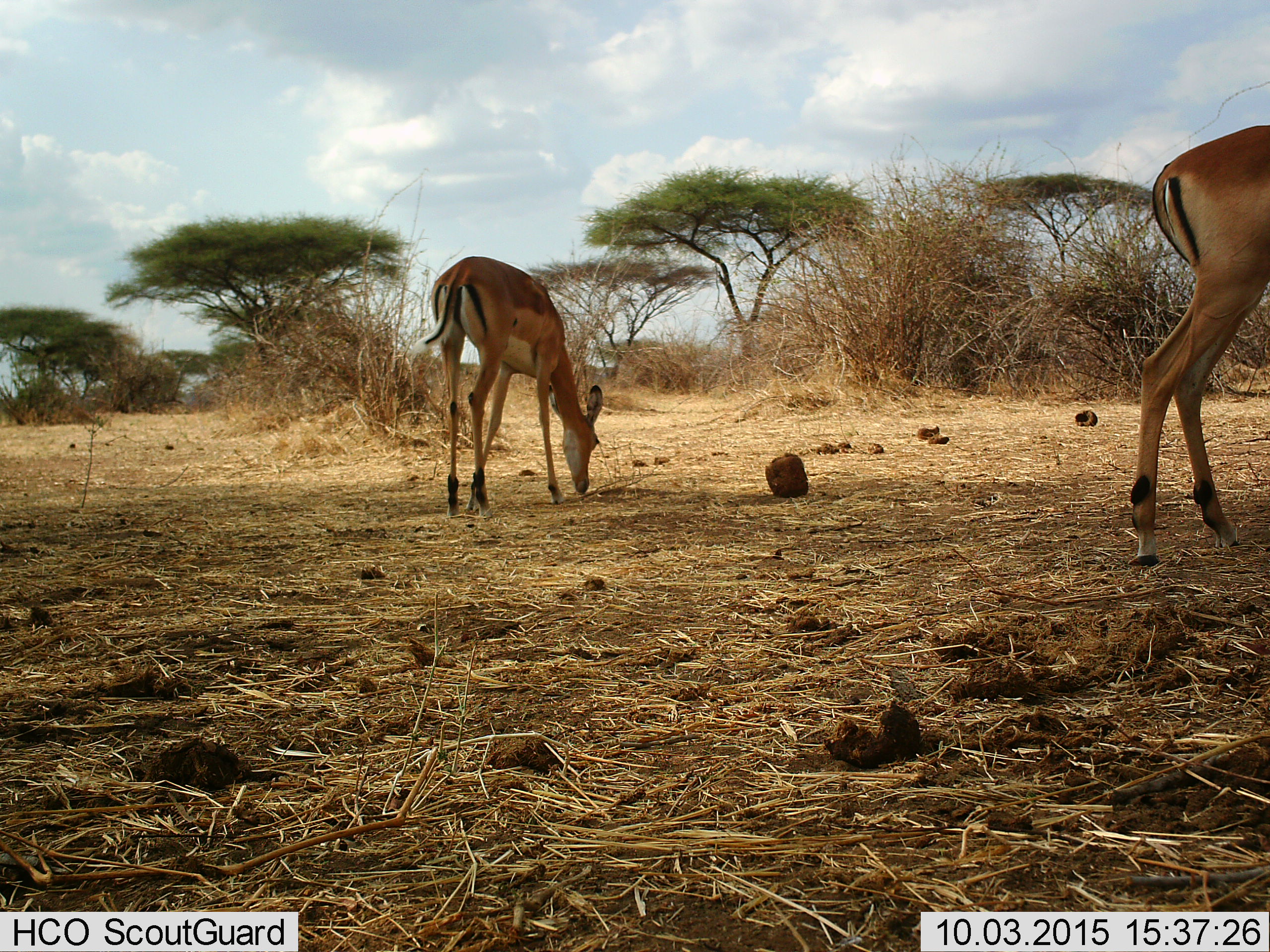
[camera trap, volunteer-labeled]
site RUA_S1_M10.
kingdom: Animalia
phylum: Chordata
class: Mammalia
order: Artiodactyla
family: Bovidae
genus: Aepyceros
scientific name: Aepyceros melampus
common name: impala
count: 2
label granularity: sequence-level